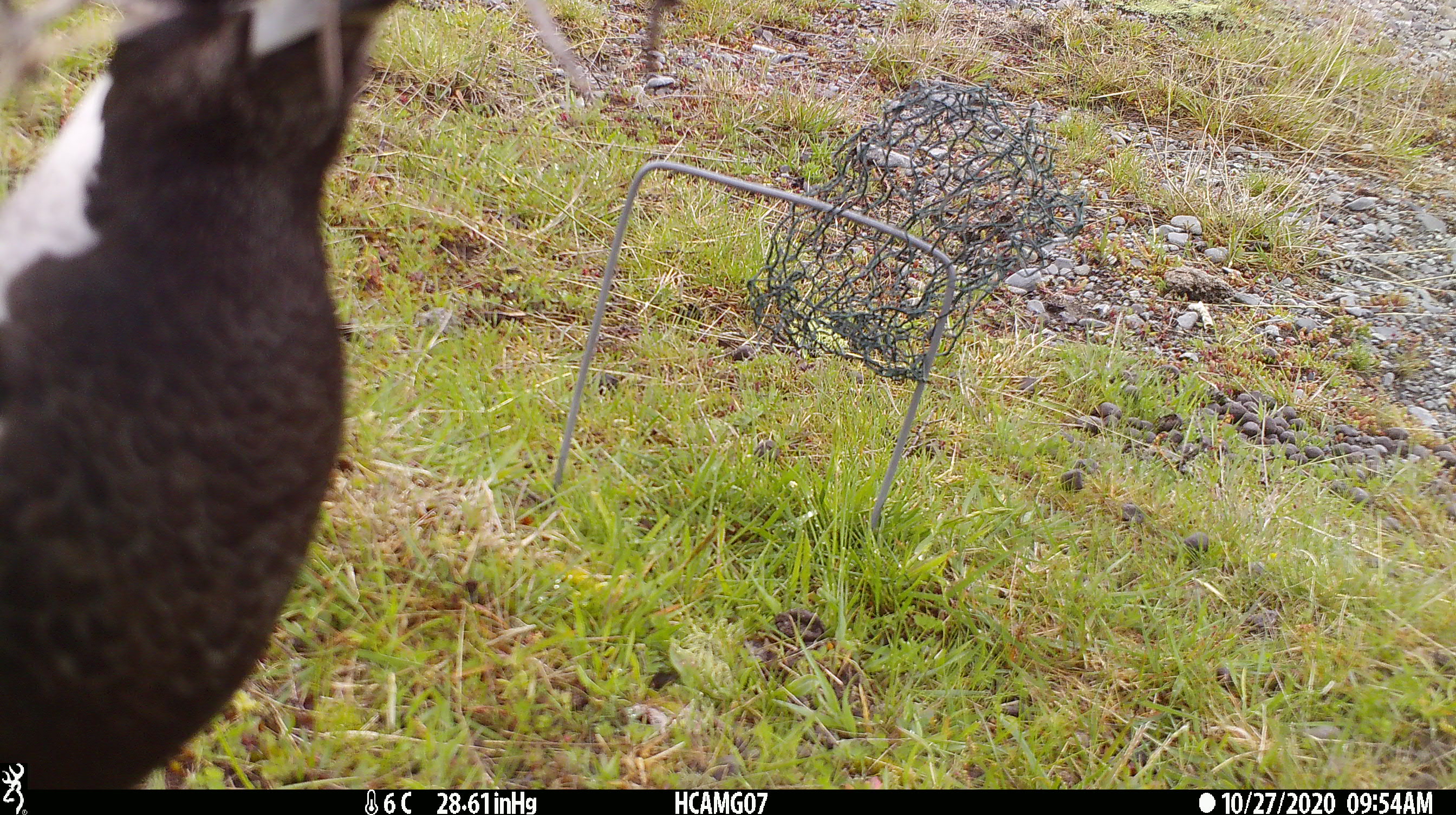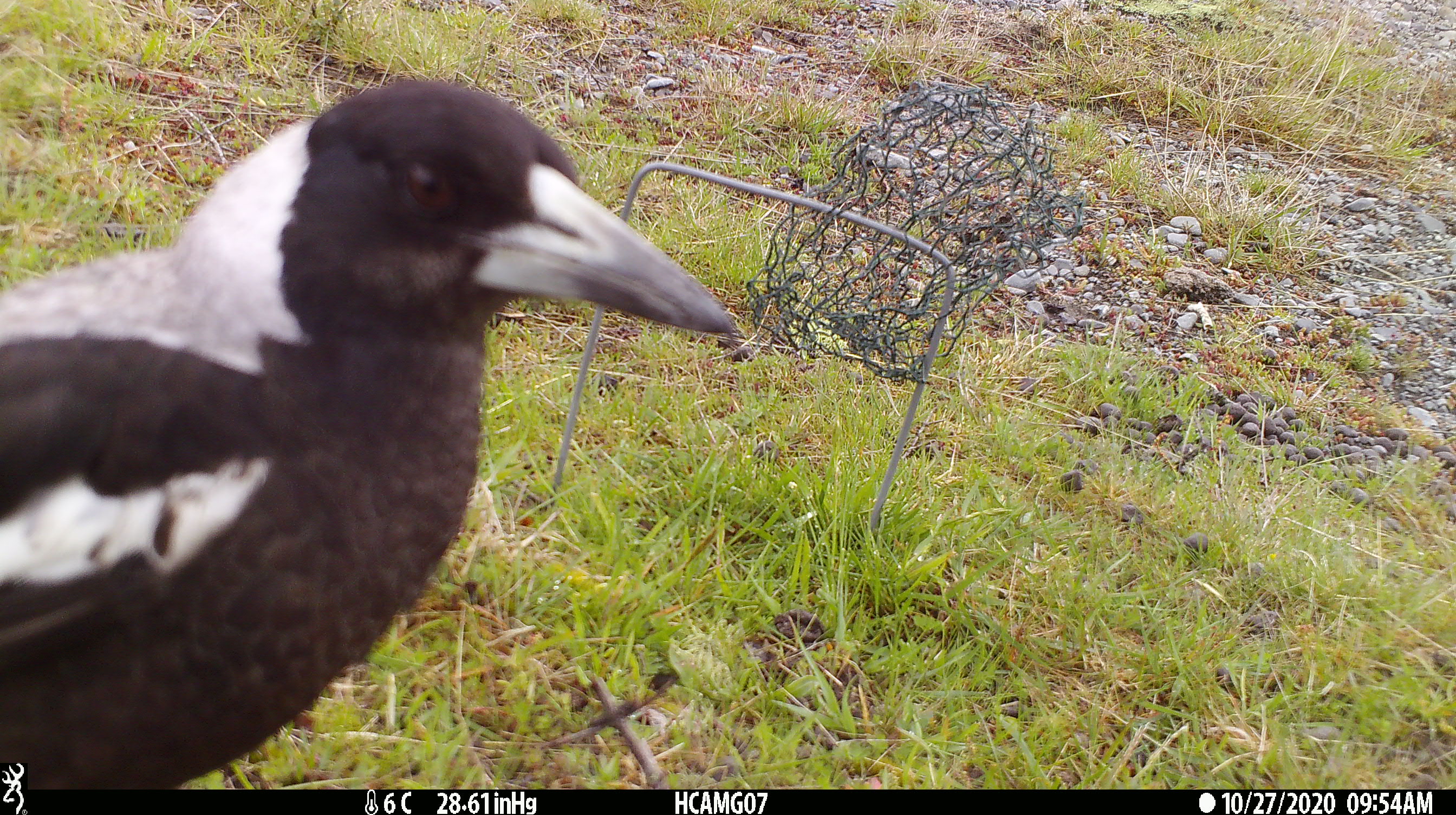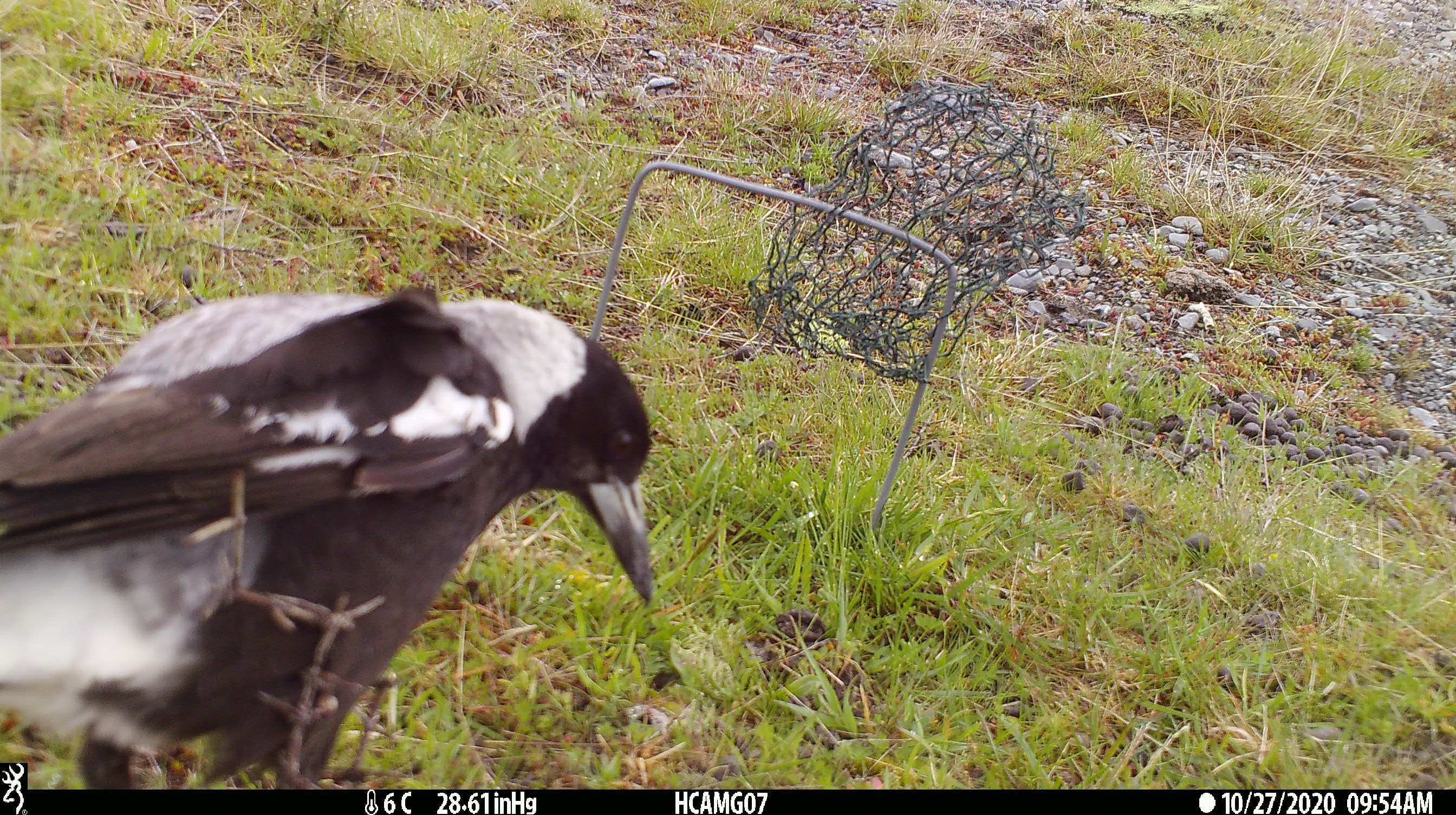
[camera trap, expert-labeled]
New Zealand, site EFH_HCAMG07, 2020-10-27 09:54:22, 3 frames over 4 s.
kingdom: Animalia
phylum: Chordata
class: Aves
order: Passeriformes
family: Artamidae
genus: Gymnorhina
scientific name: Gymnorhina tibicen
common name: australian magpie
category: magpie